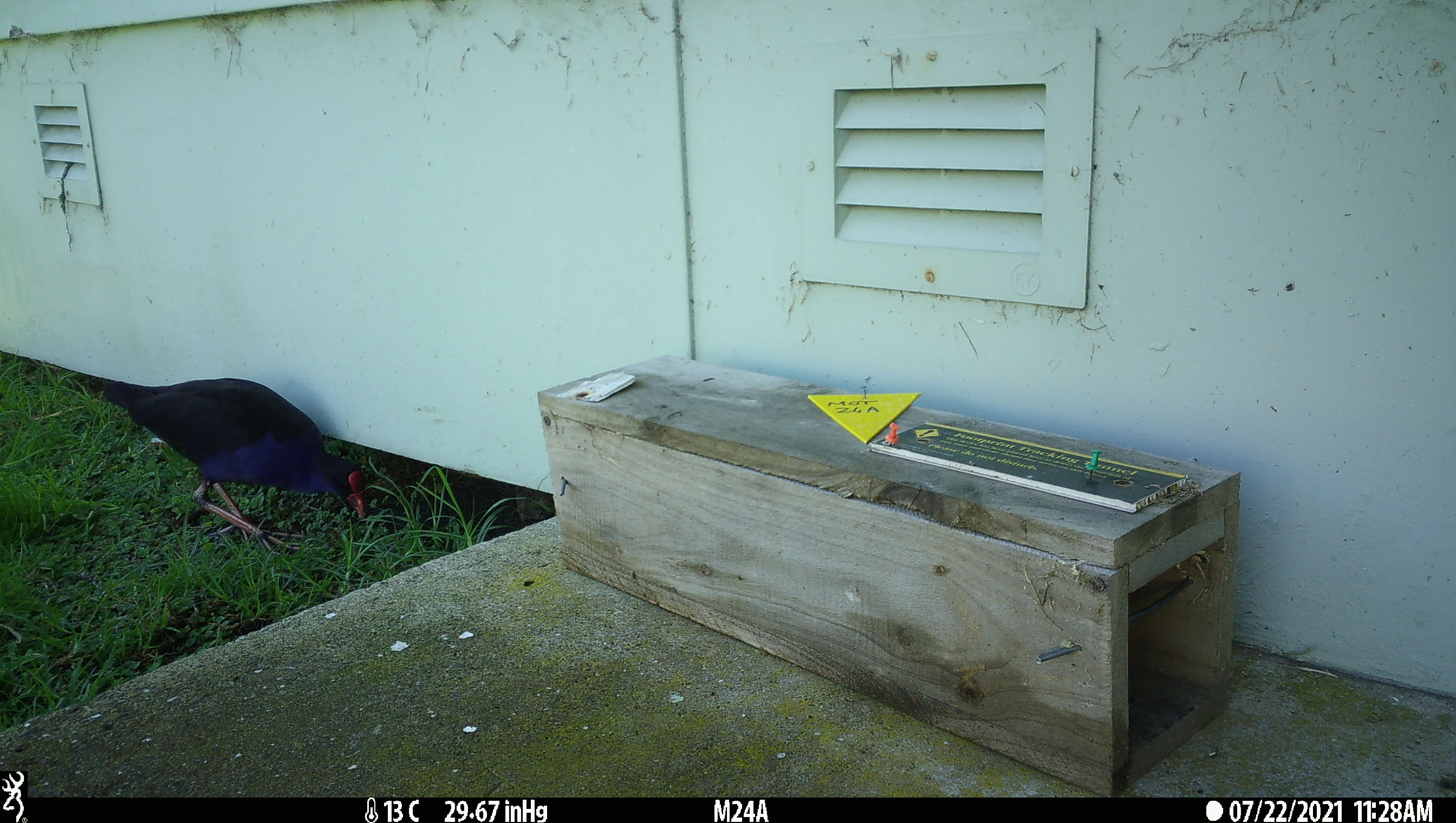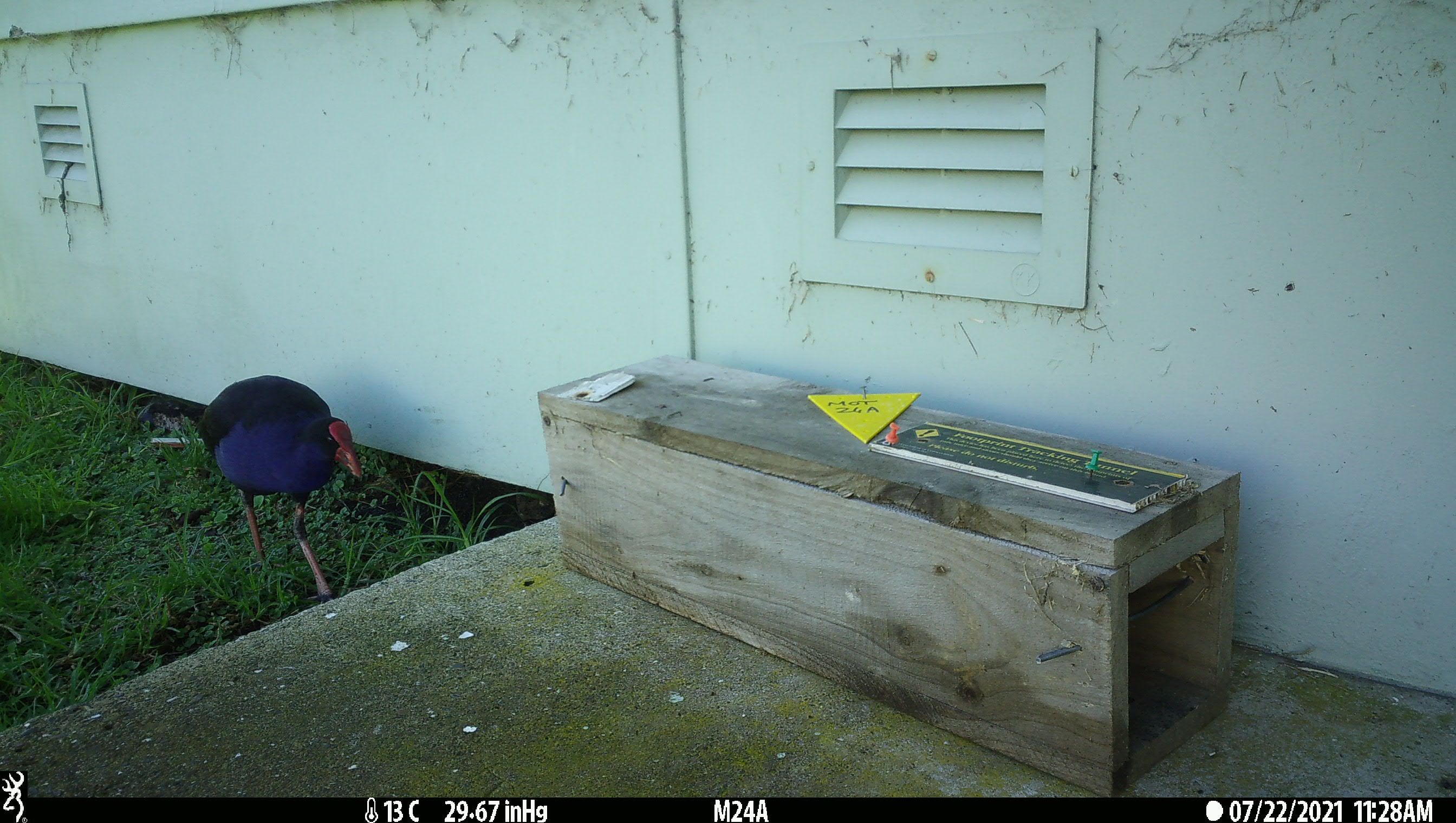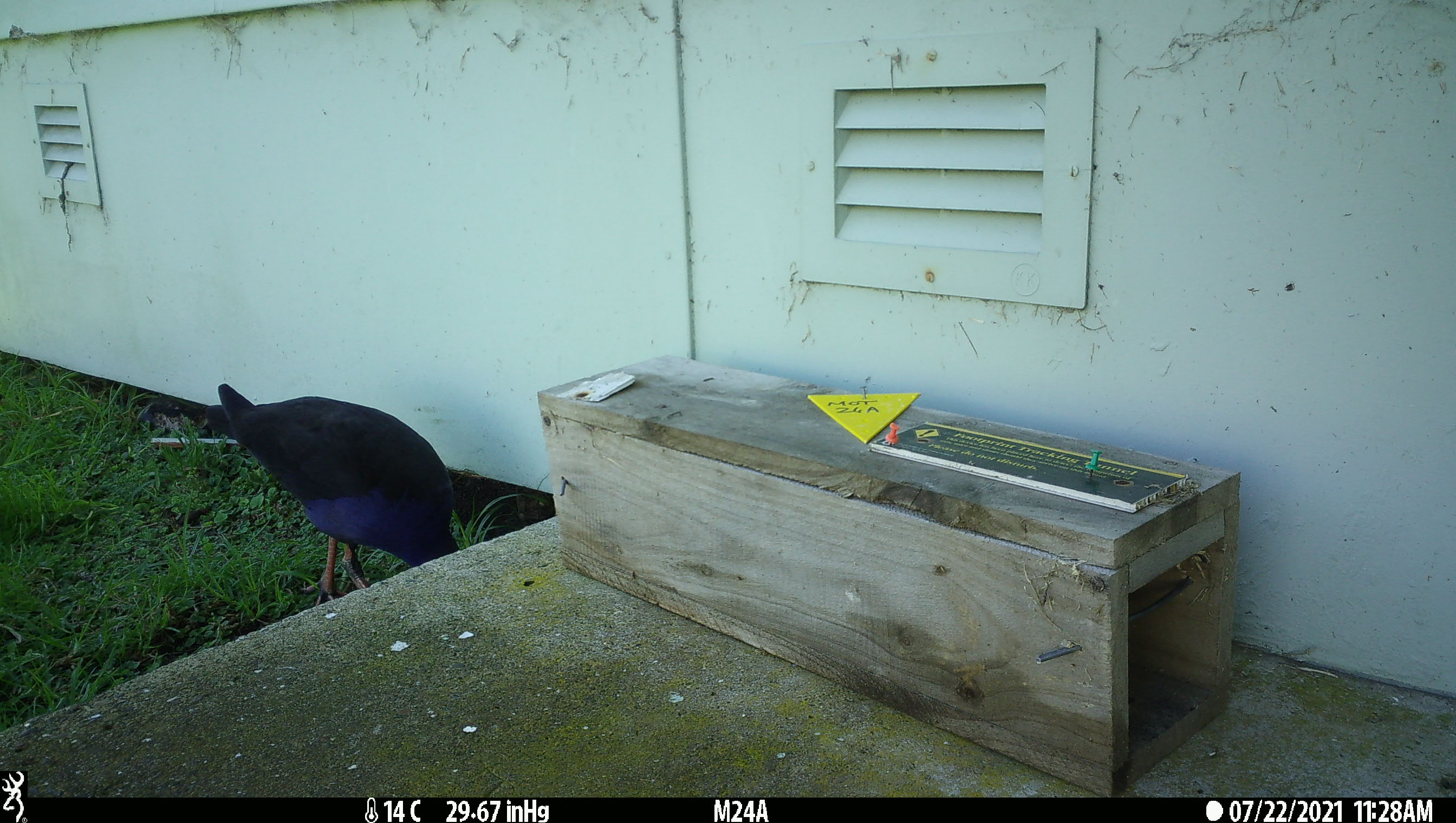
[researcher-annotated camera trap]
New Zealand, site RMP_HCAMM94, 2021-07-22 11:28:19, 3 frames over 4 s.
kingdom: Animalia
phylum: Chordata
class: Aves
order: Gruiformes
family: Rallidae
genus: Porphyrio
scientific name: Porphyrio melanotus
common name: australasian swamphen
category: pukeko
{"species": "pukeko (australasian swamphen) (Porphyrio melanotus)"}